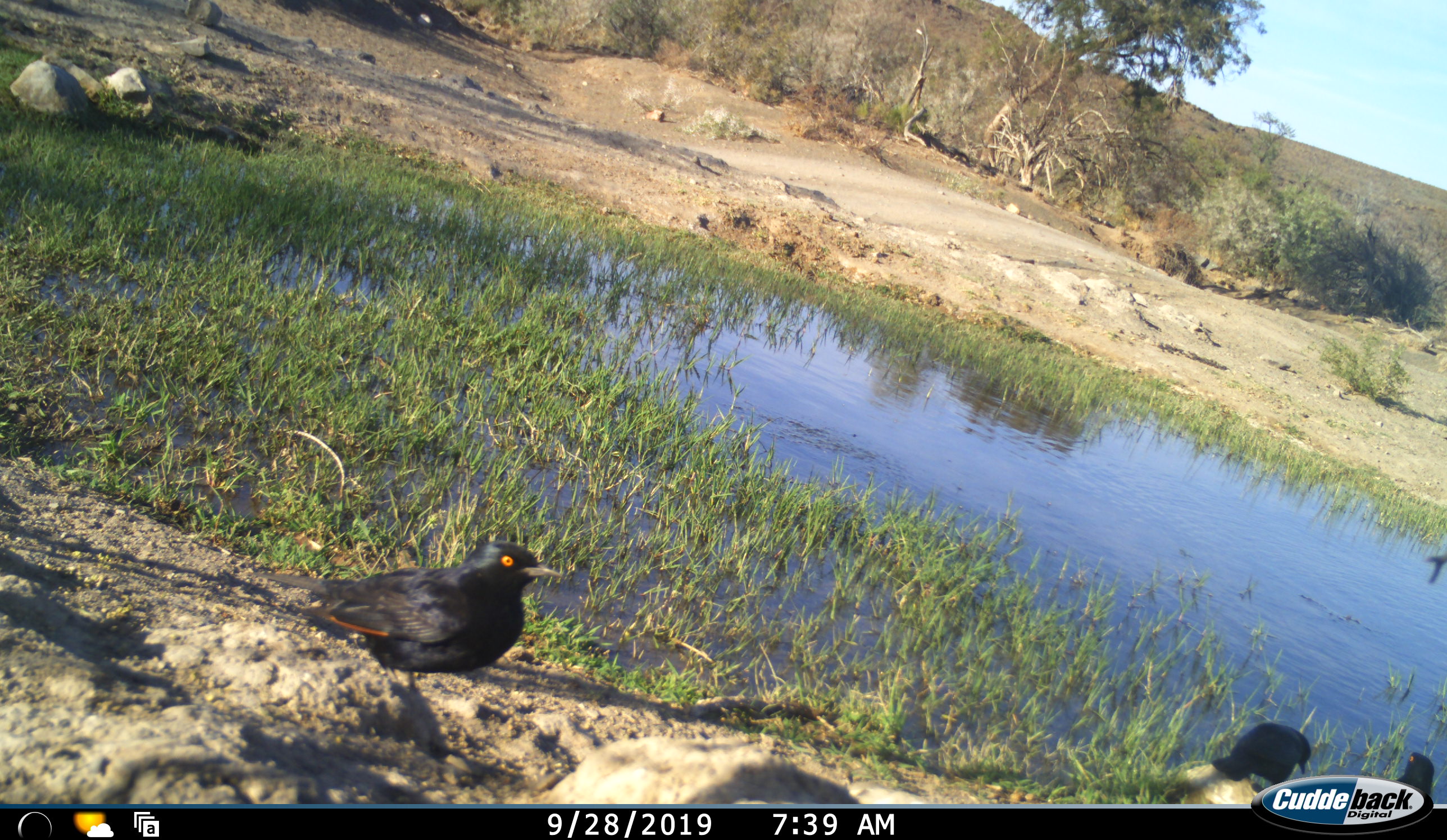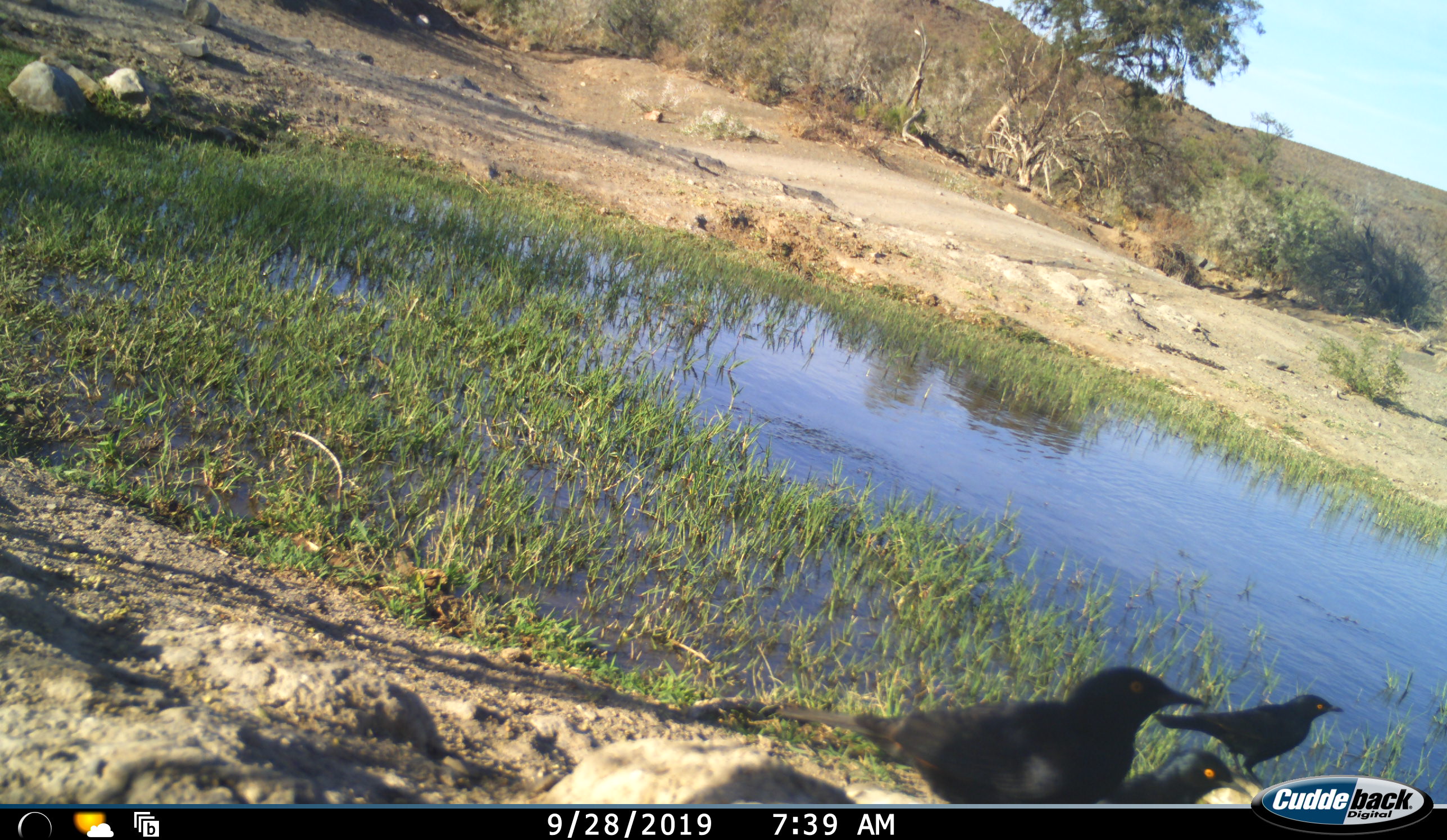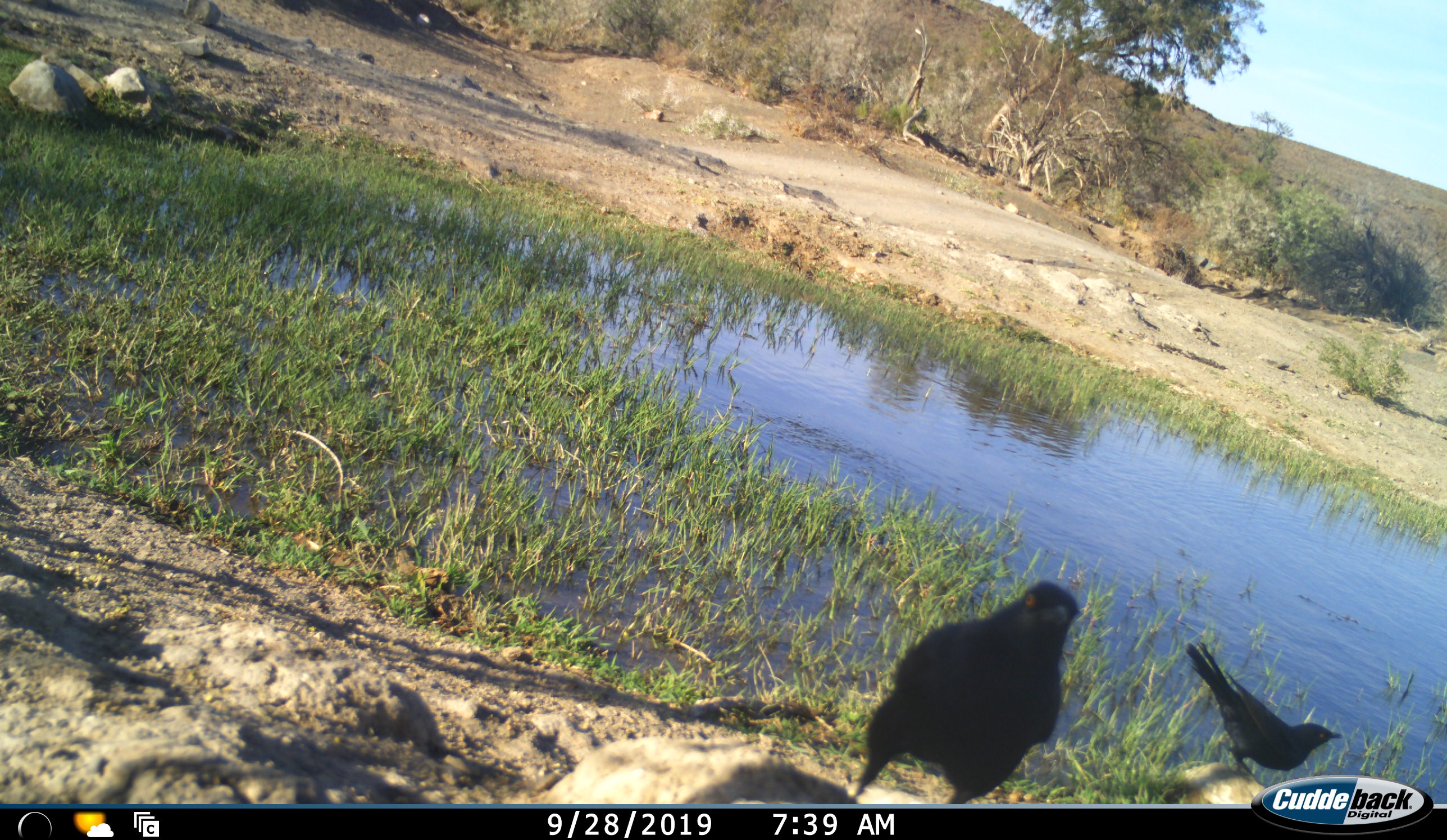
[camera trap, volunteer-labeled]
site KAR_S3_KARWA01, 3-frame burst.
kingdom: Animalia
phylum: Chordata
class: Aves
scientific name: Aves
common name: bird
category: birdother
Birdother (bird) (Aves), count 3. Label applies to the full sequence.